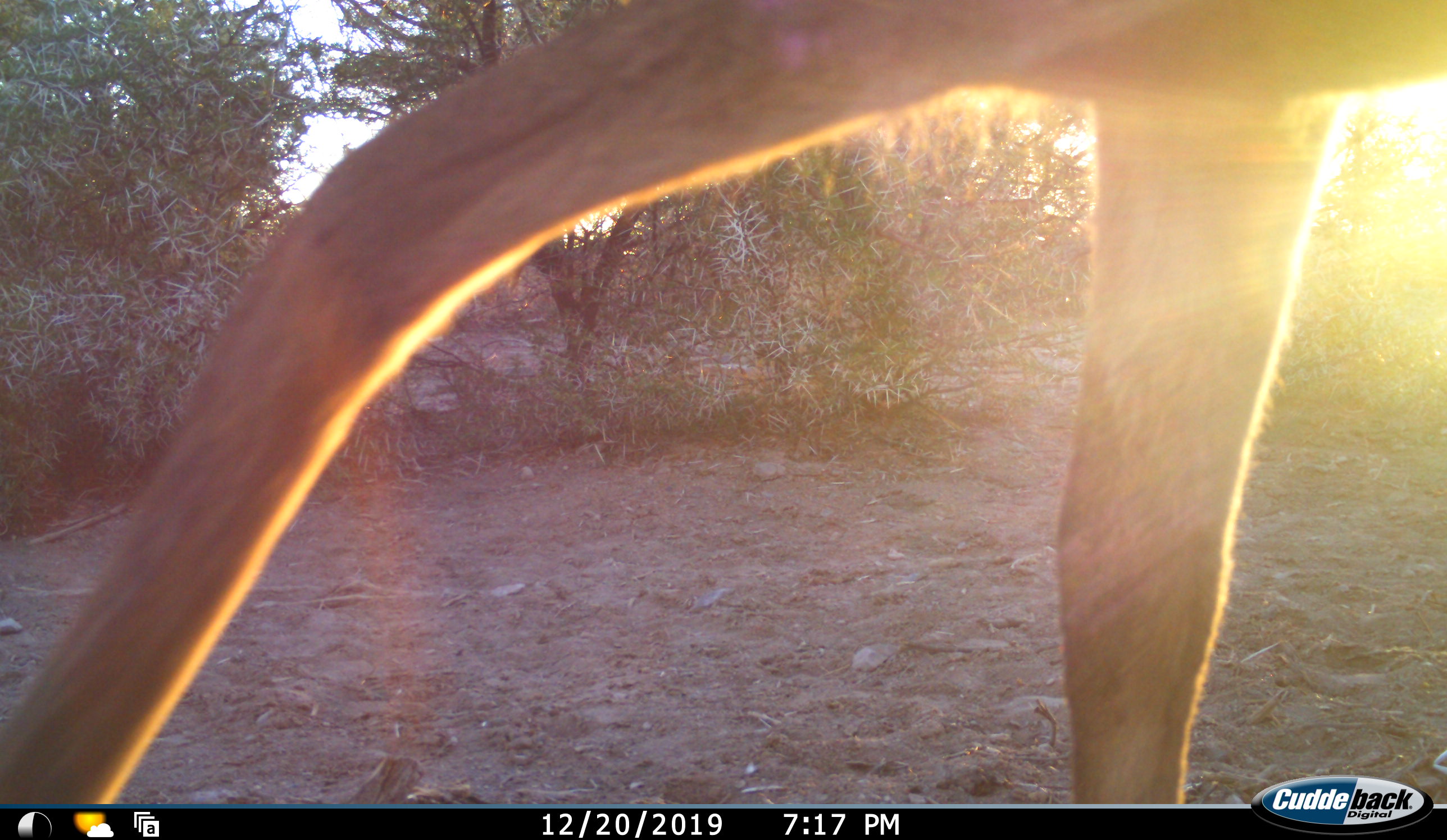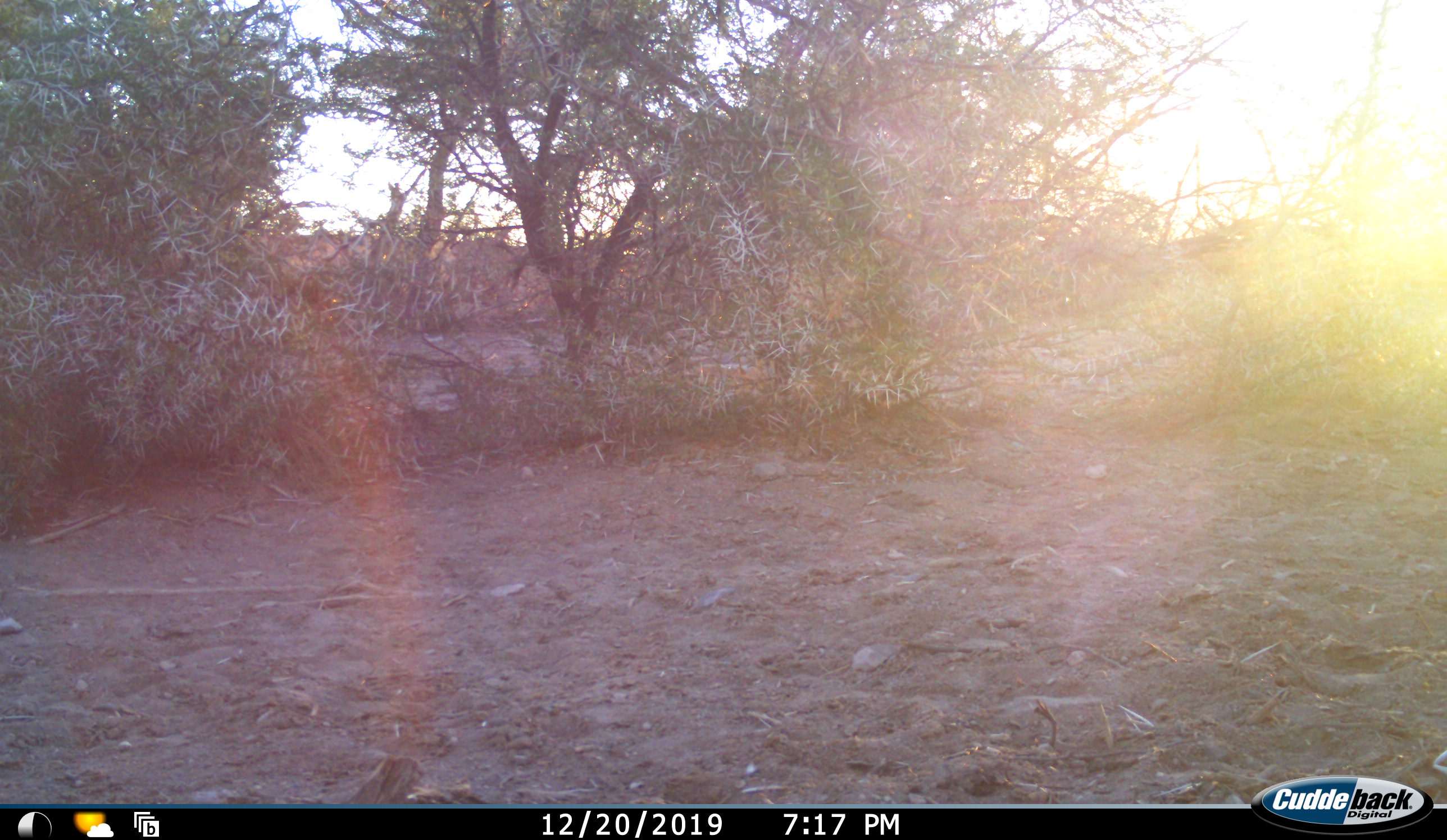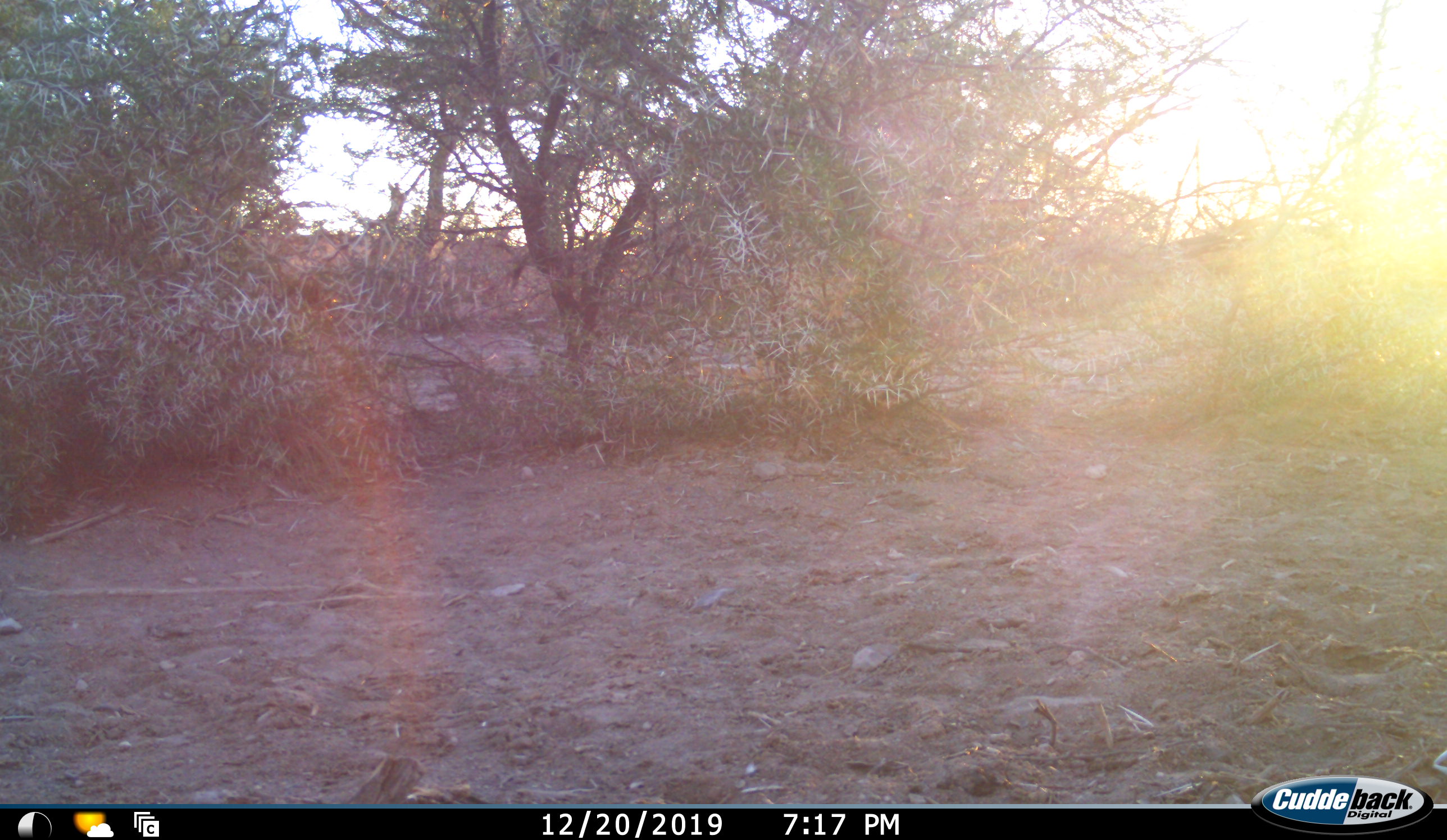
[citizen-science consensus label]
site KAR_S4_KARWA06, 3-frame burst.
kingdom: Animalia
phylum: Chordata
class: Mammalia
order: Artiodactyla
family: Bovidae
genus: Tragelaphus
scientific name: Tragelaphus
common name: kudu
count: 1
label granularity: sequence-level